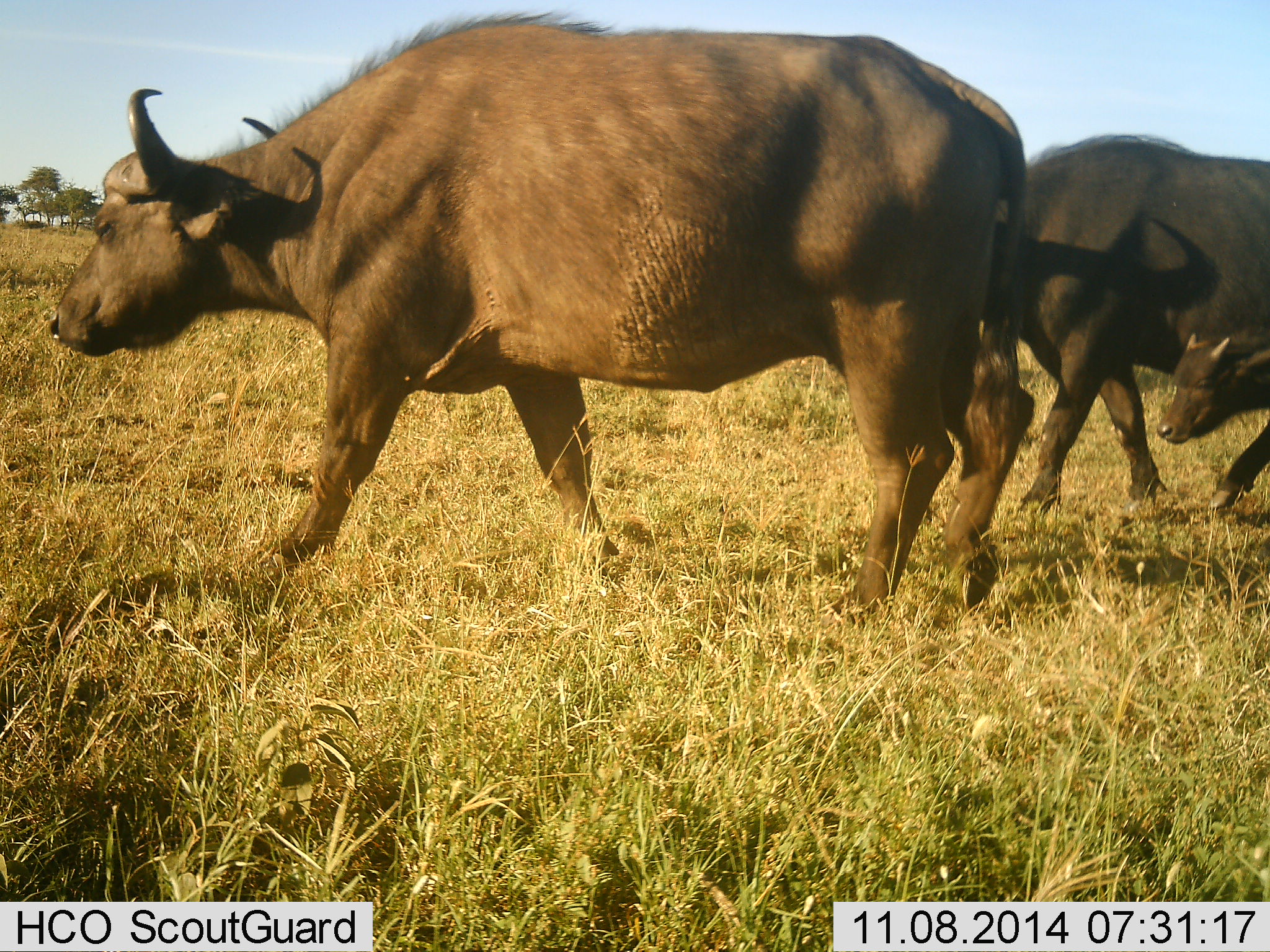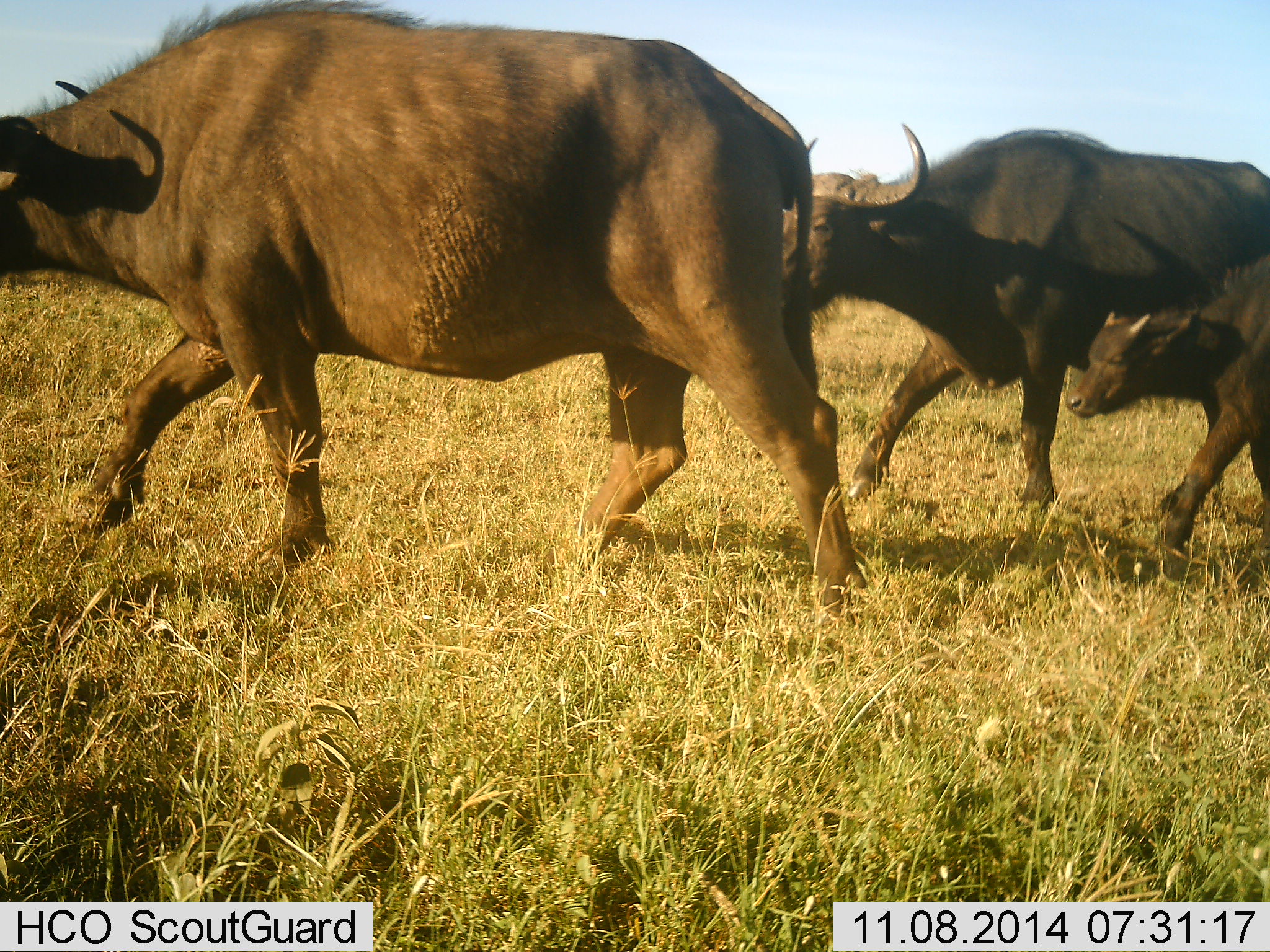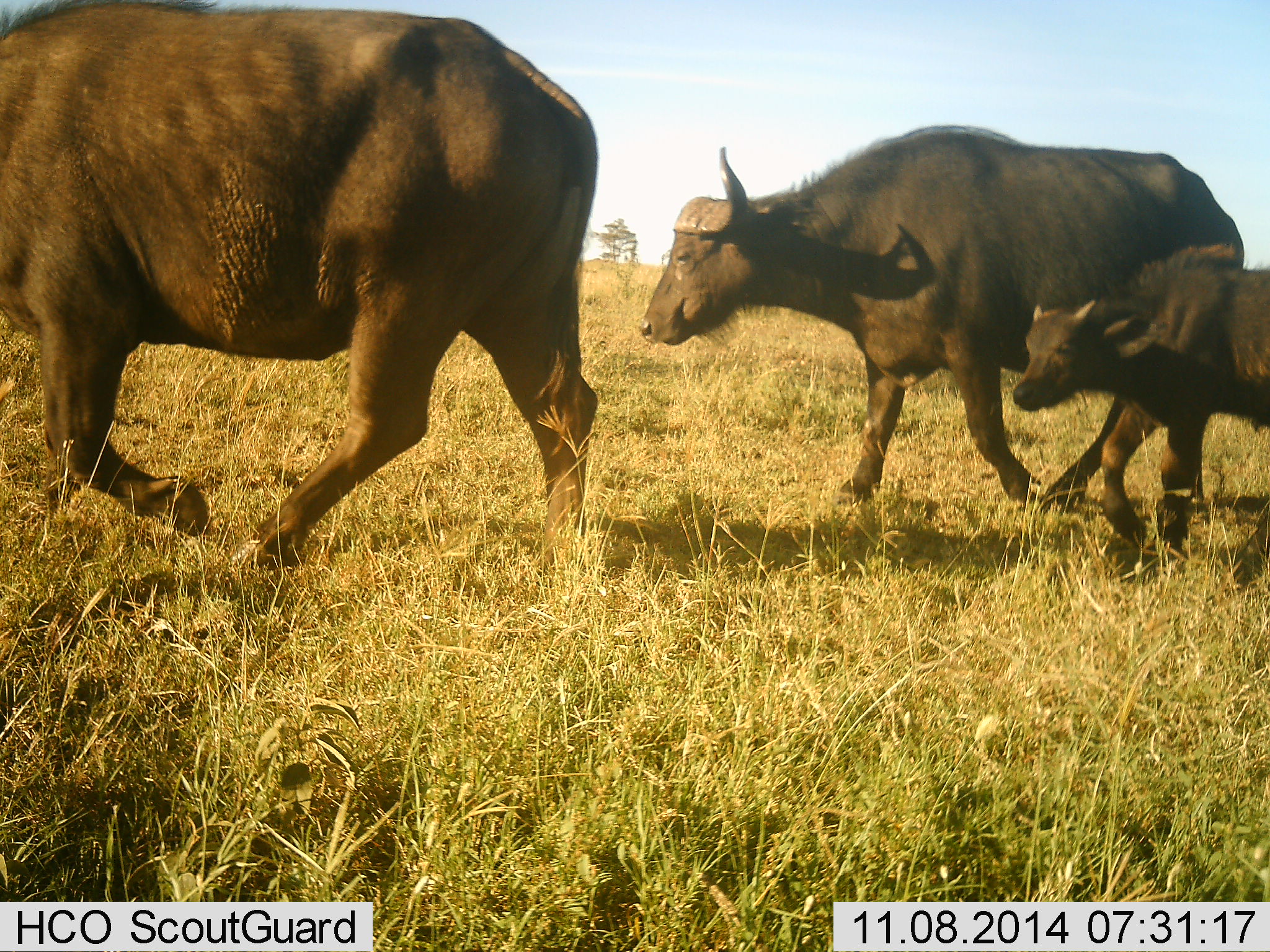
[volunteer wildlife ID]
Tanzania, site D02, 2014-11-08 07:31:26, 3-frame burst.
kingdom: Animalia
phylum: Chordata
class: Mammalia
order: Artiodactyla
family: Bovidae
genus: Syncerus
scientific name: Syncerus caffer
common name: cape buffalo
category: buffalo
Buffalo (cape buffalo) (Syncerus caffer), count 3. Behavior (volunteer vote fractions): standing 0%, resting 0%, moving 100%, interacting 0%. Young present (vote fraction): 90%. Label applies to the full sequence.